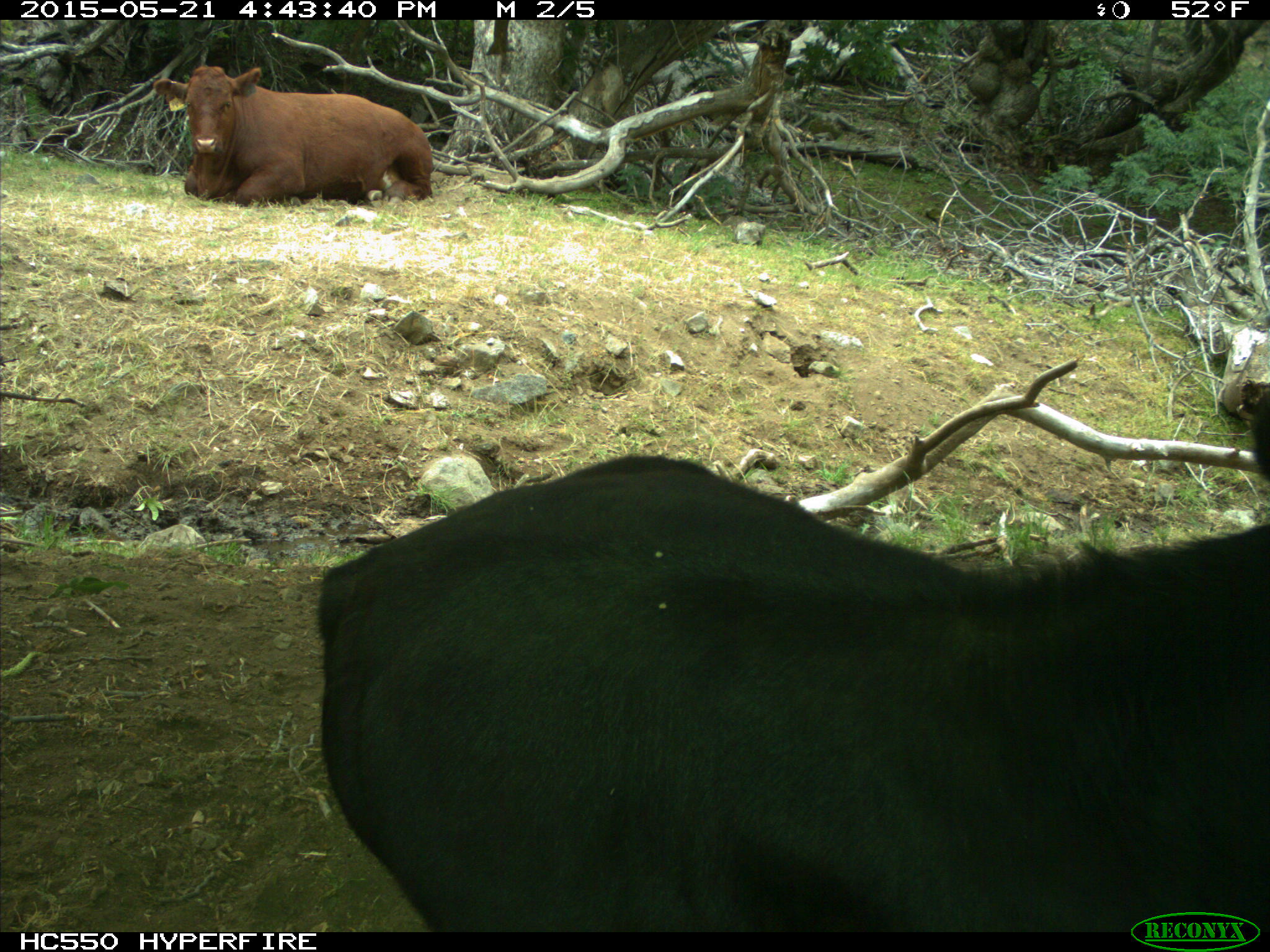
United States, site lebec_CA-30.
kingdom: Animalia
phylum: Chordata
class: Mammalia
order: Artiodactyla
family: Bovidae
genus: Bos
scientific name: Bos taurus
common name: domestic cow